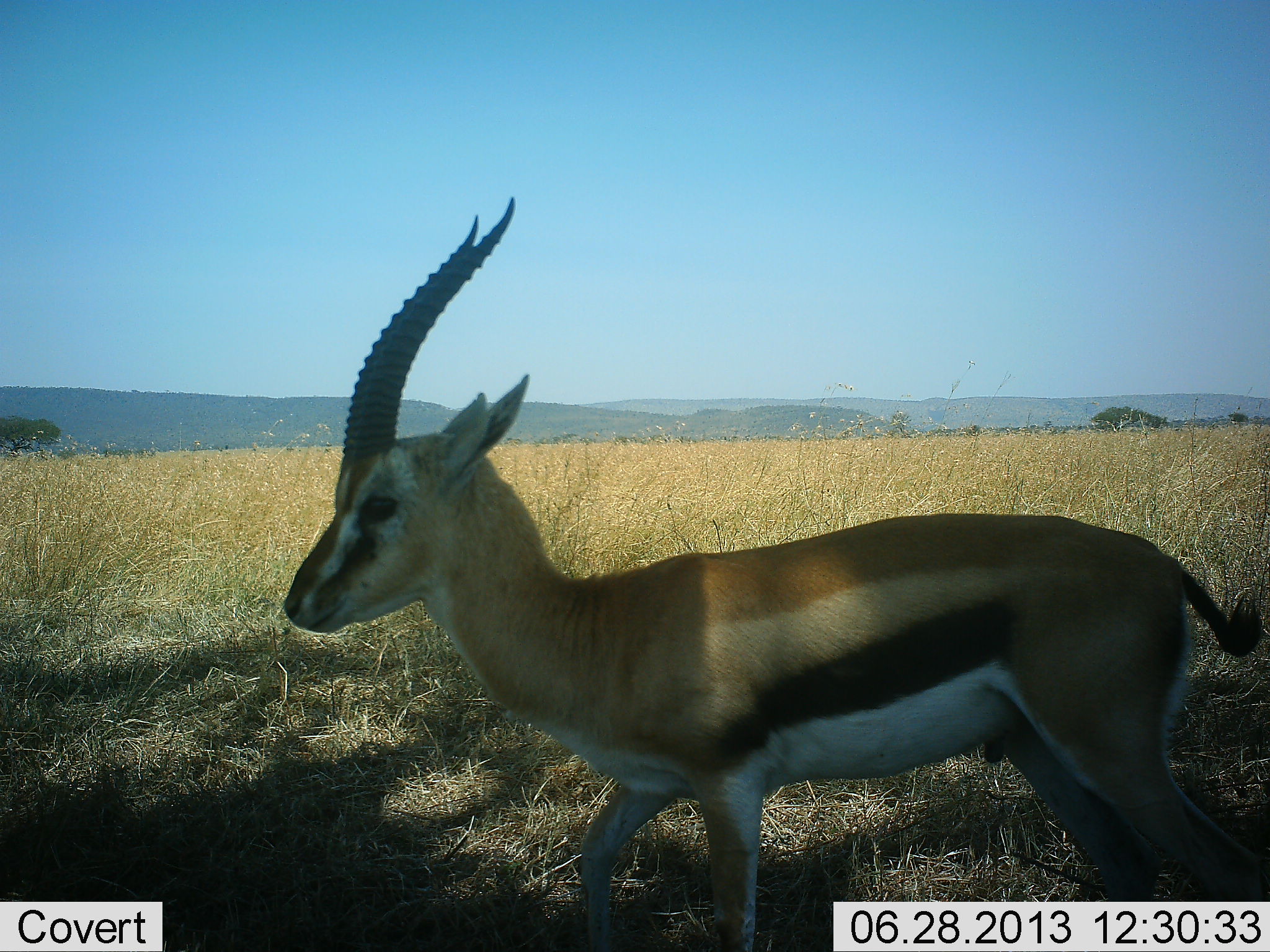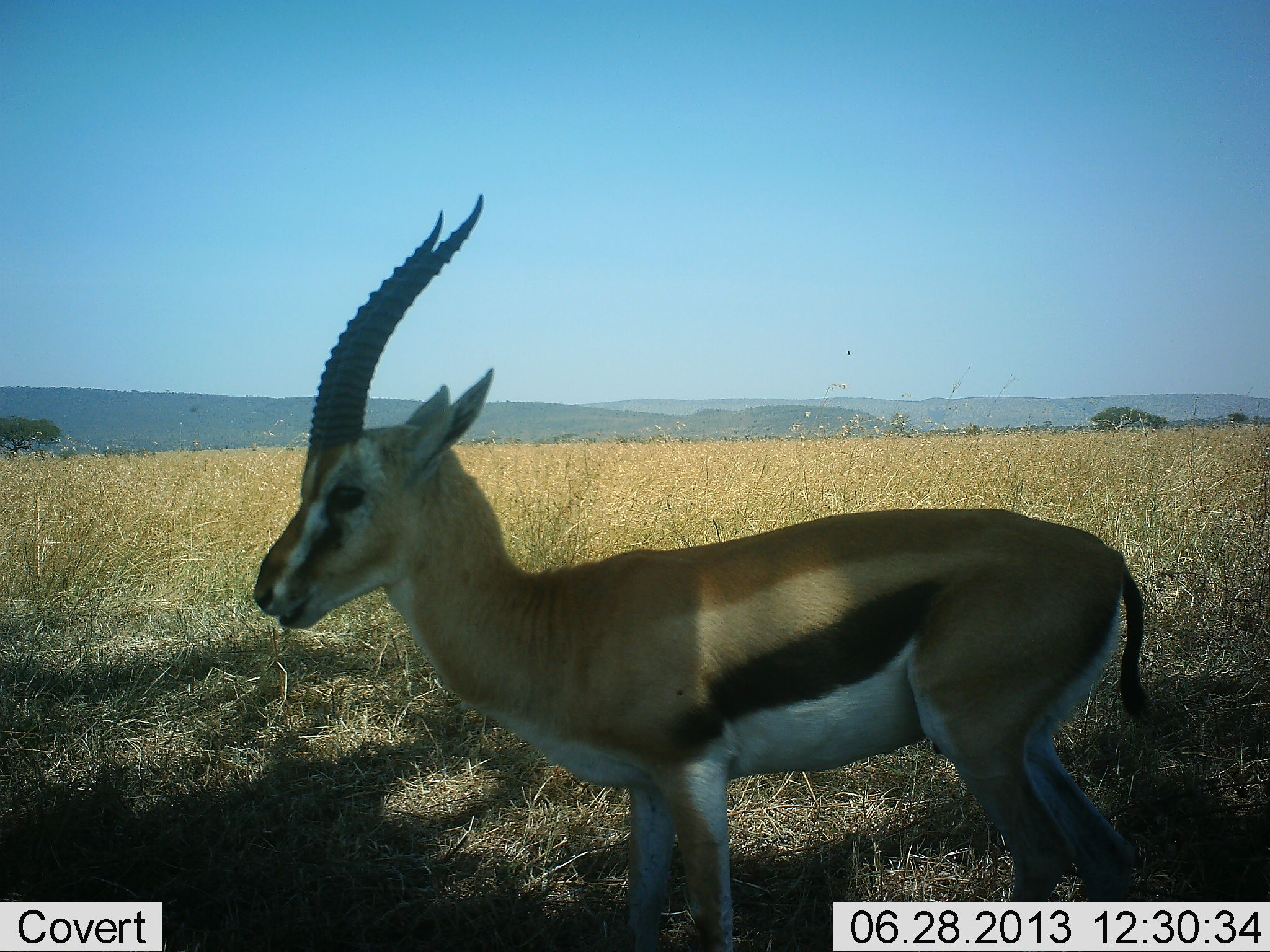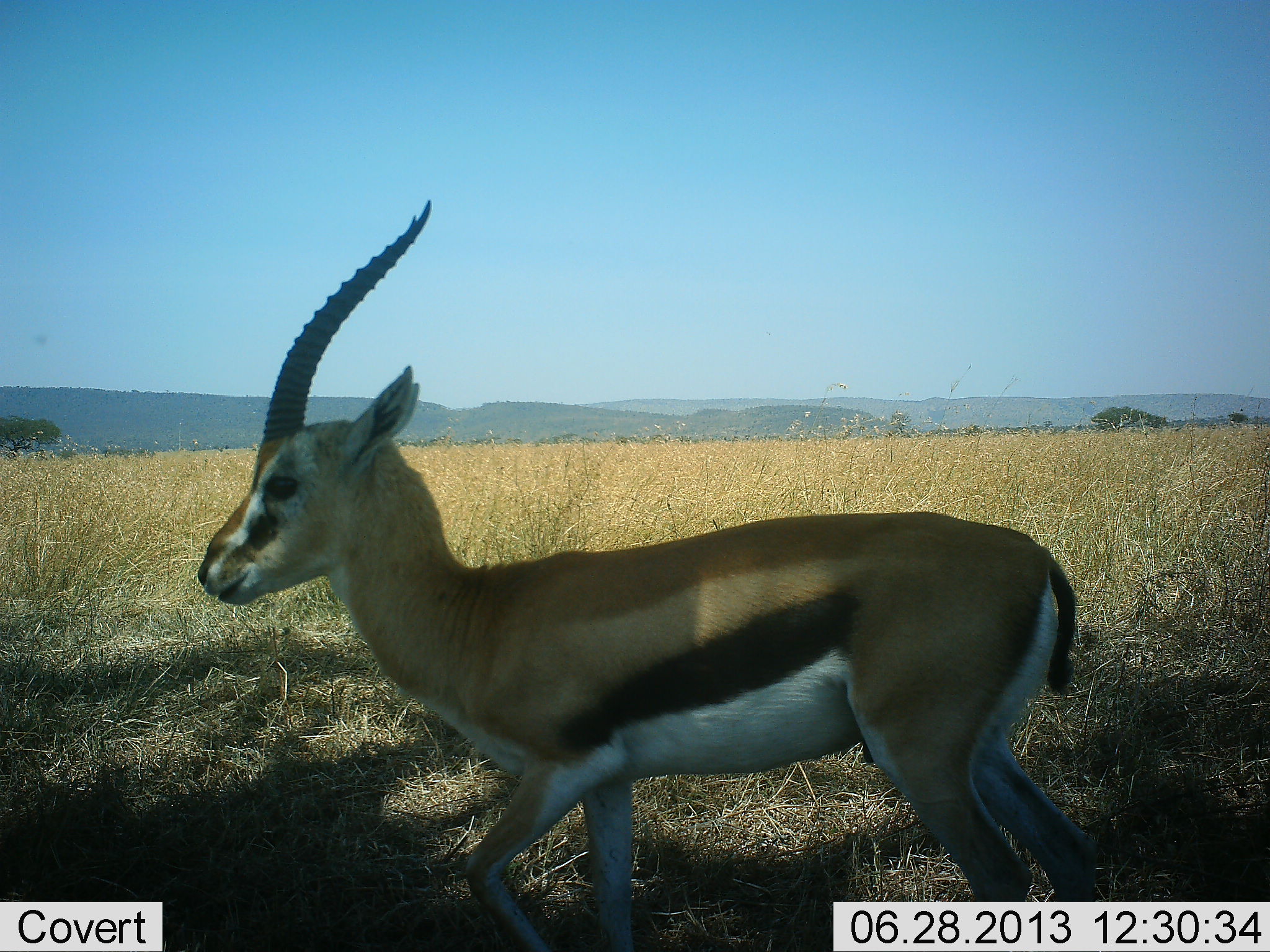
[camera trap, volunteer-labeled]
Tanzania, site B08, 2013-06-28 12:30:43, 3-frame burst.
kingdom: Animalia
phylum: Chordata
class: Mammalia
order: Artiodactyla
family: Bovidae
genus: Eudorcas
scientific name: Eudorcas thomsonii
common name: thomson's gazelle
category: gazellethomsons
Gazellethomsons (thomson's gazelle) (Eudorcas thomsonii), count 1. Behavior (volunteer vote fractions): standing 69%, resting 0%, moving 44%, interacting 0%. Young present (vote fraction): 0%. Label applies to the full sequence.